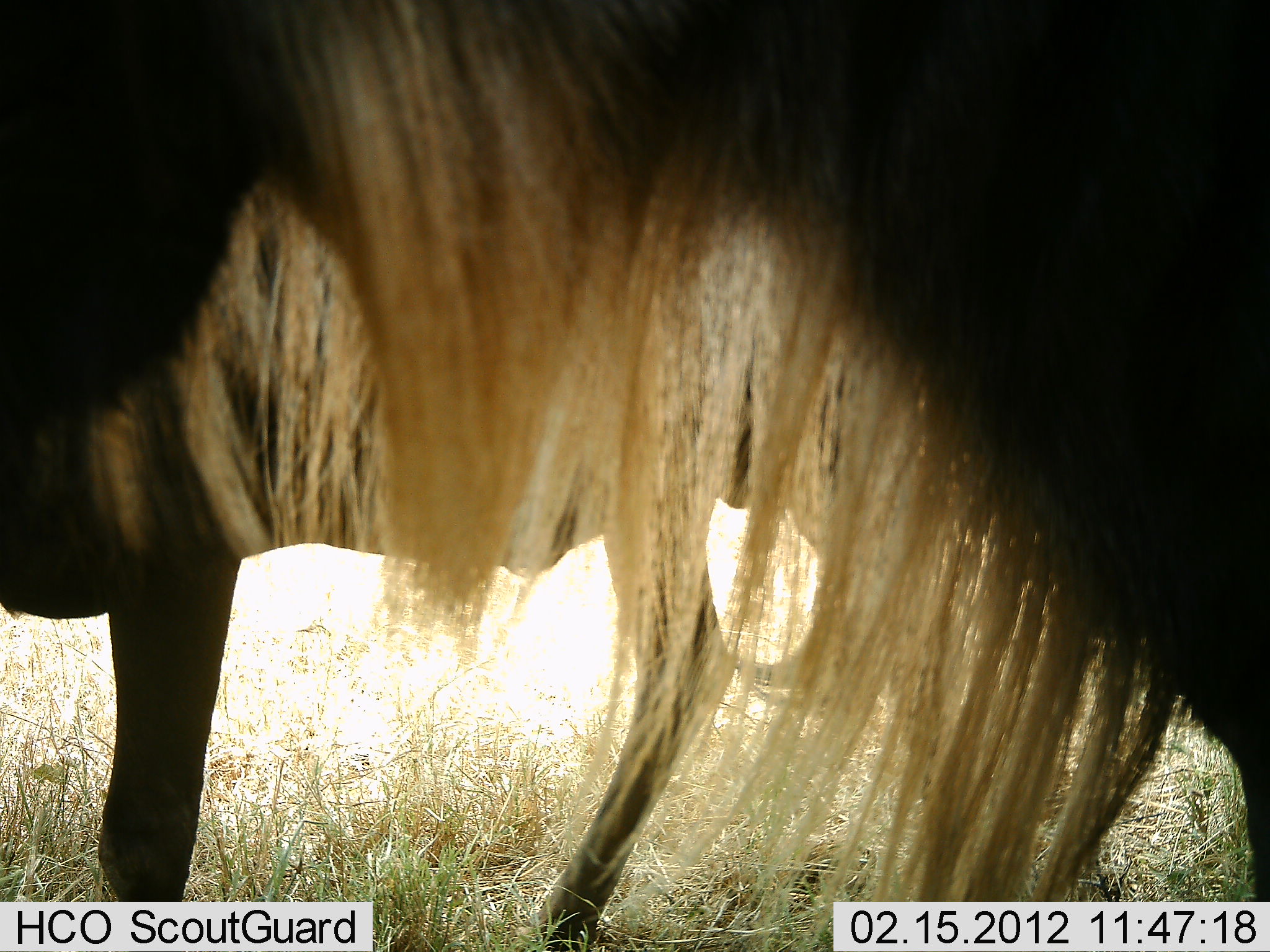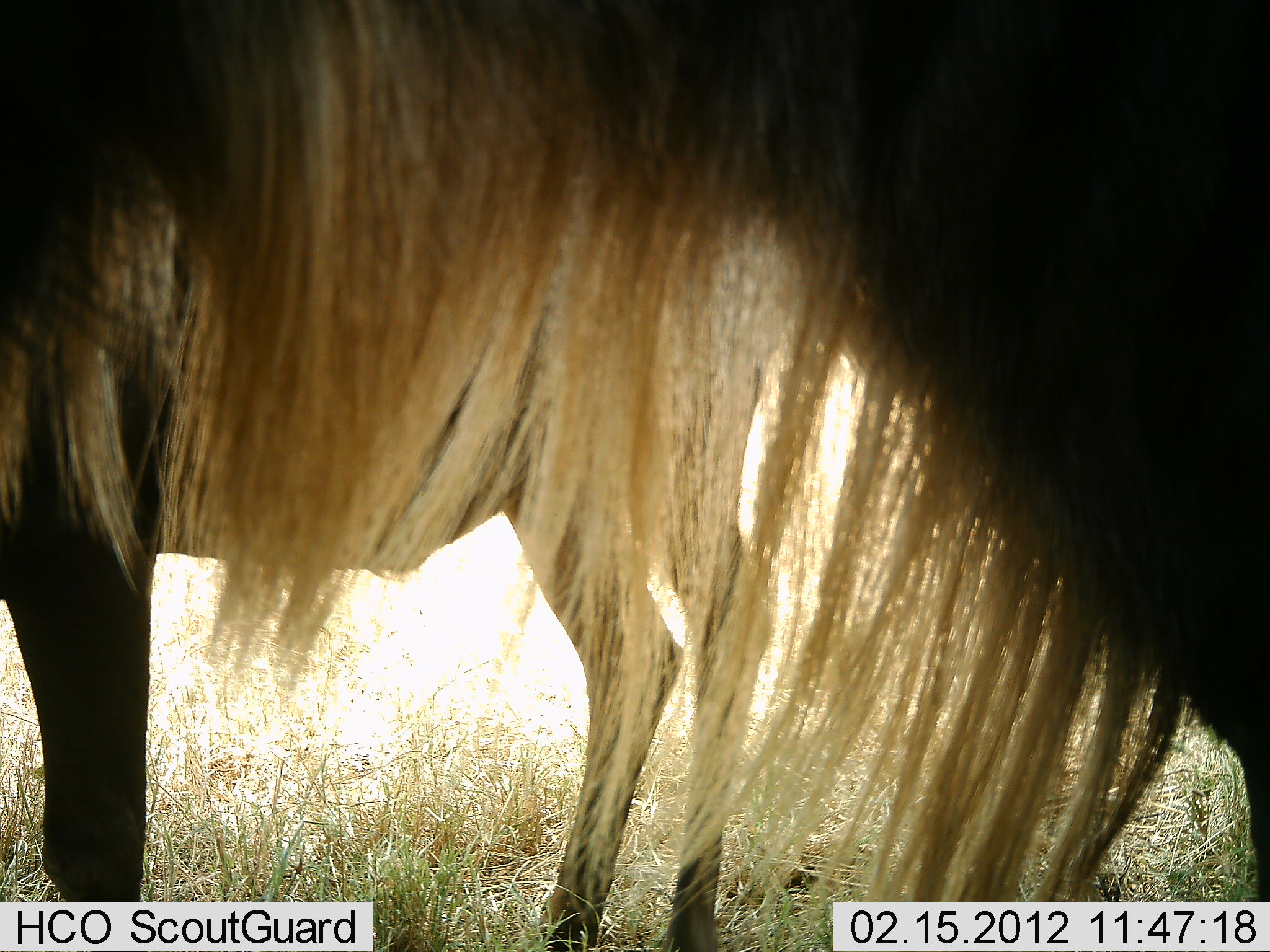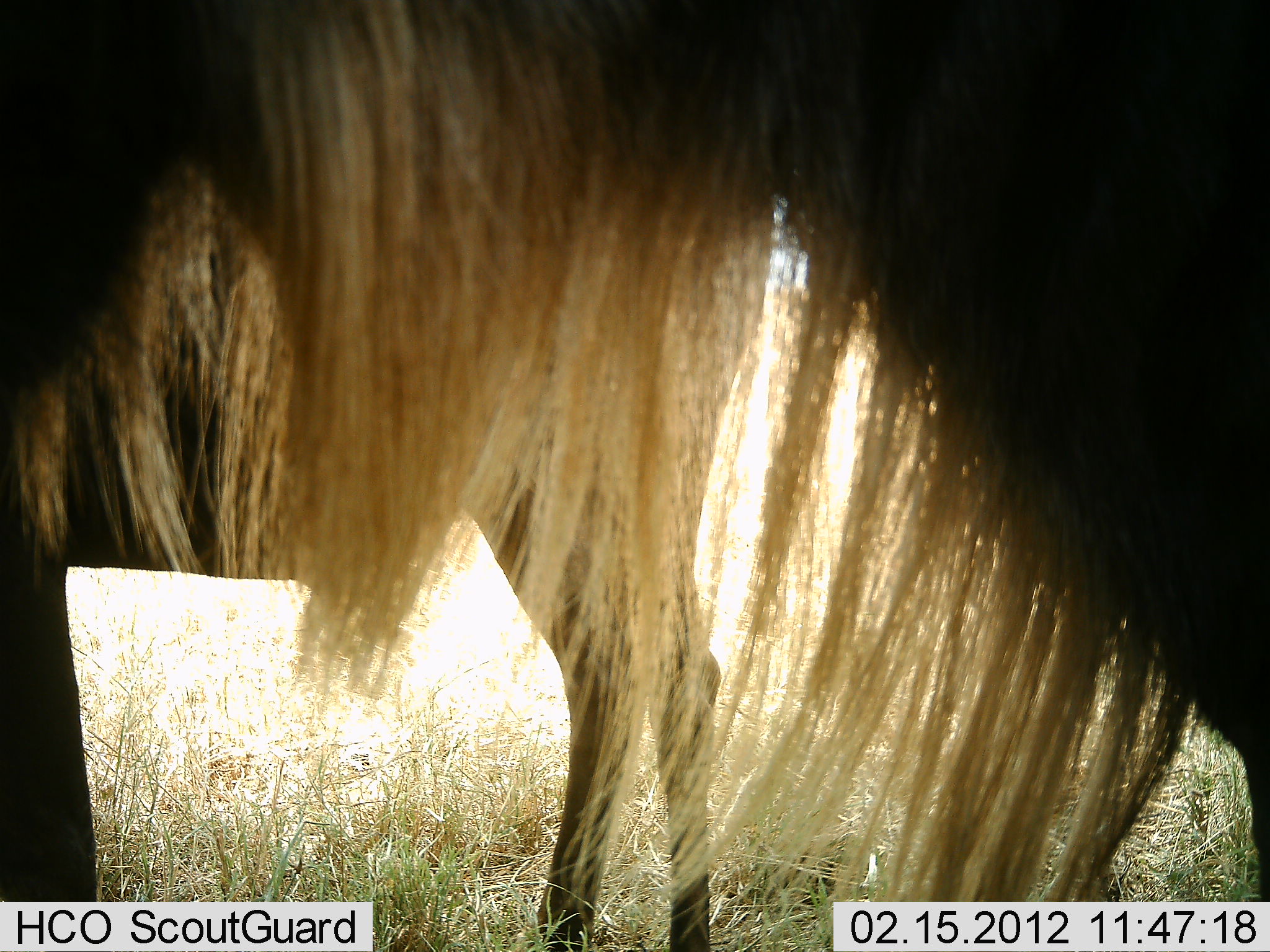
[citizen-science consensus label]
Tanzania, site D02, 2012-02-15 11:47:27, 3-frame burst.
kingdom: Animalia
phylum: Chordata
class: Mammalia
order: Artiodactyla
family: Bovidae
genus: Connochaetes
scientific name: Connochaetes taurinus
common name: blue wildebeest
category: wildebeest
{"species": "wildebeest (blue wildebeest) (Connochaetes taurinus)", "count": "2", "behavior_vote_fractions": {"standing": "95%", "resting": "5%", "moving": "0%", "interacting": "0%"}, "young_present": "0%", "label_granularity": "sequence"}